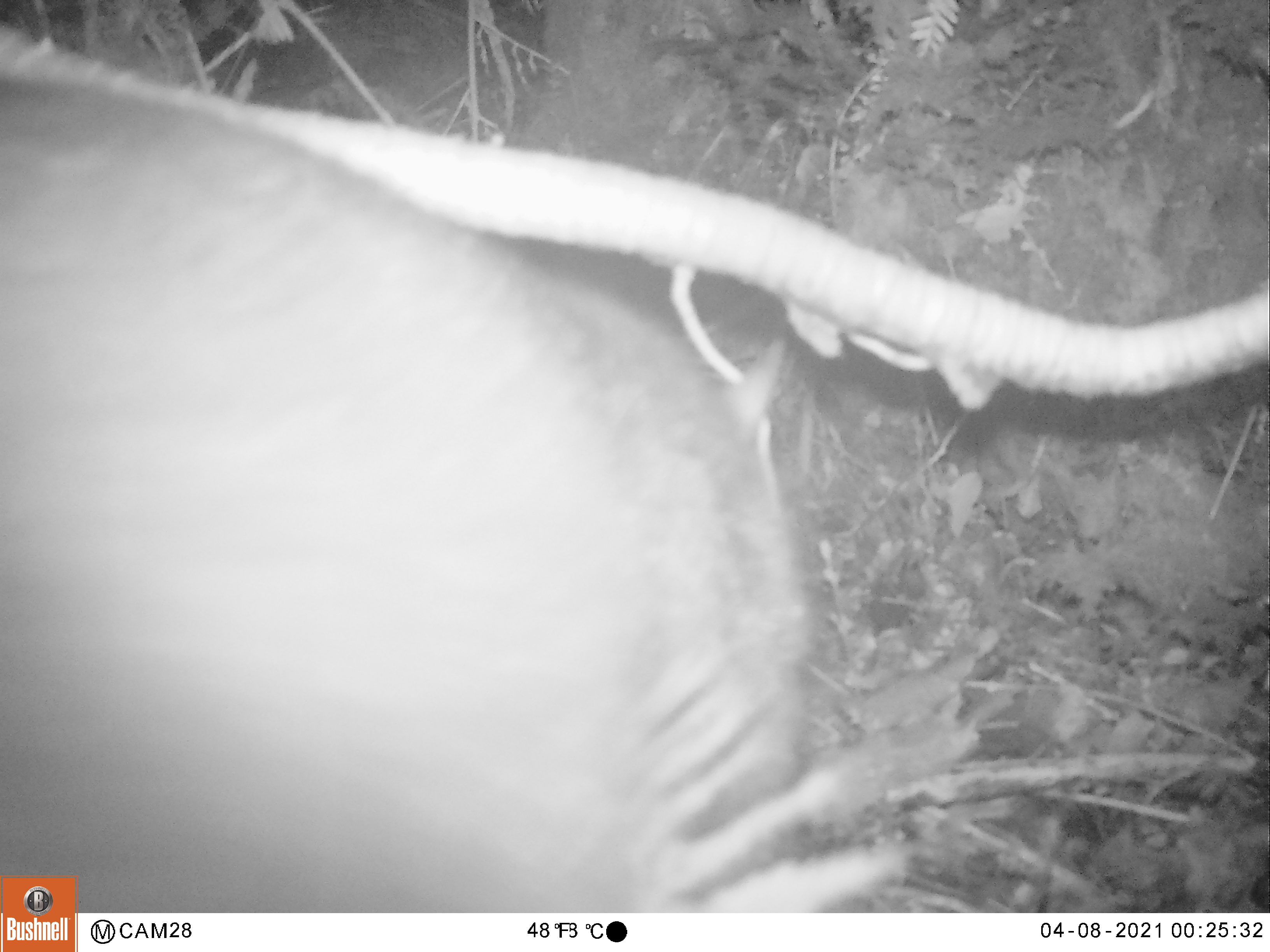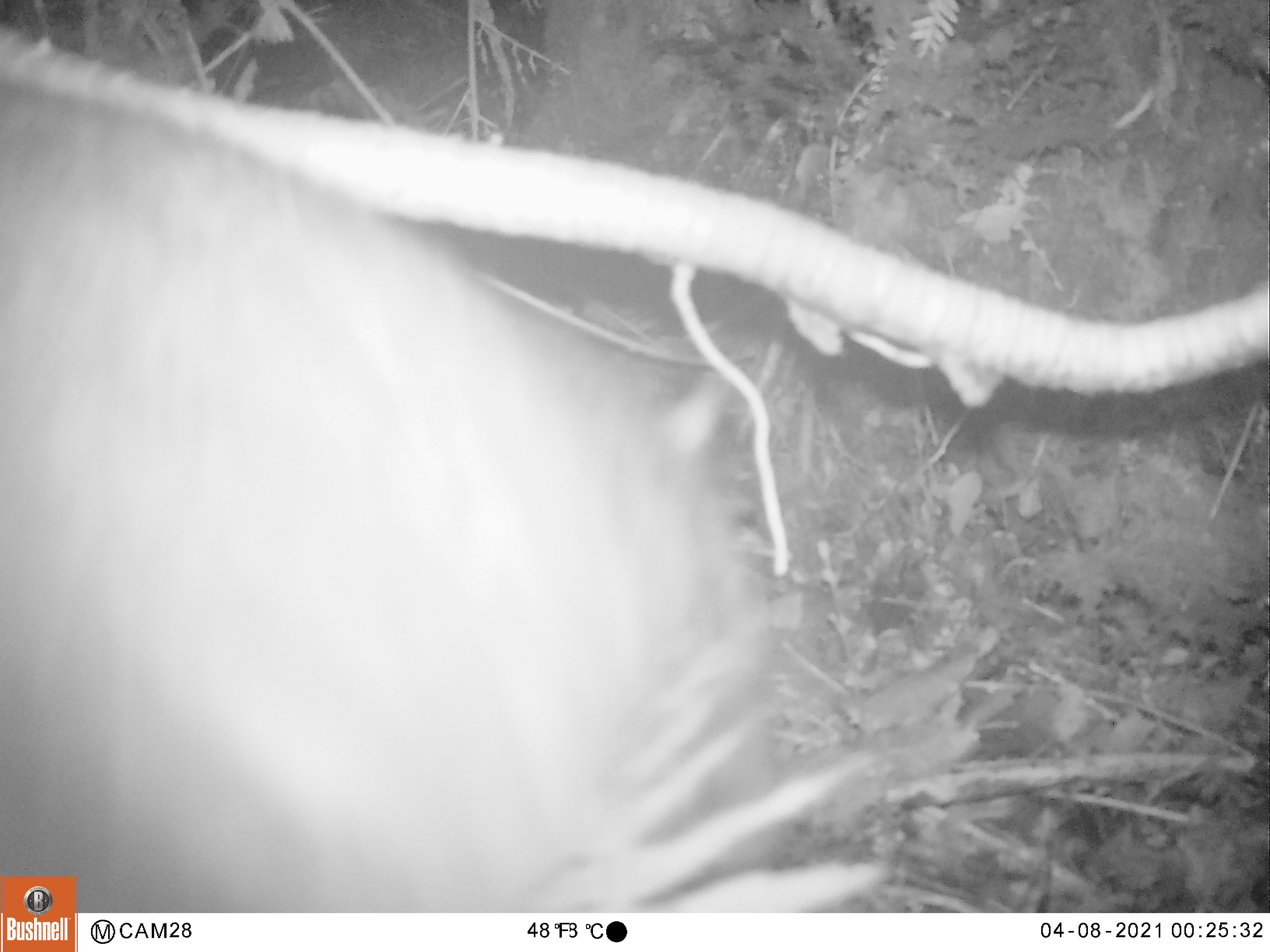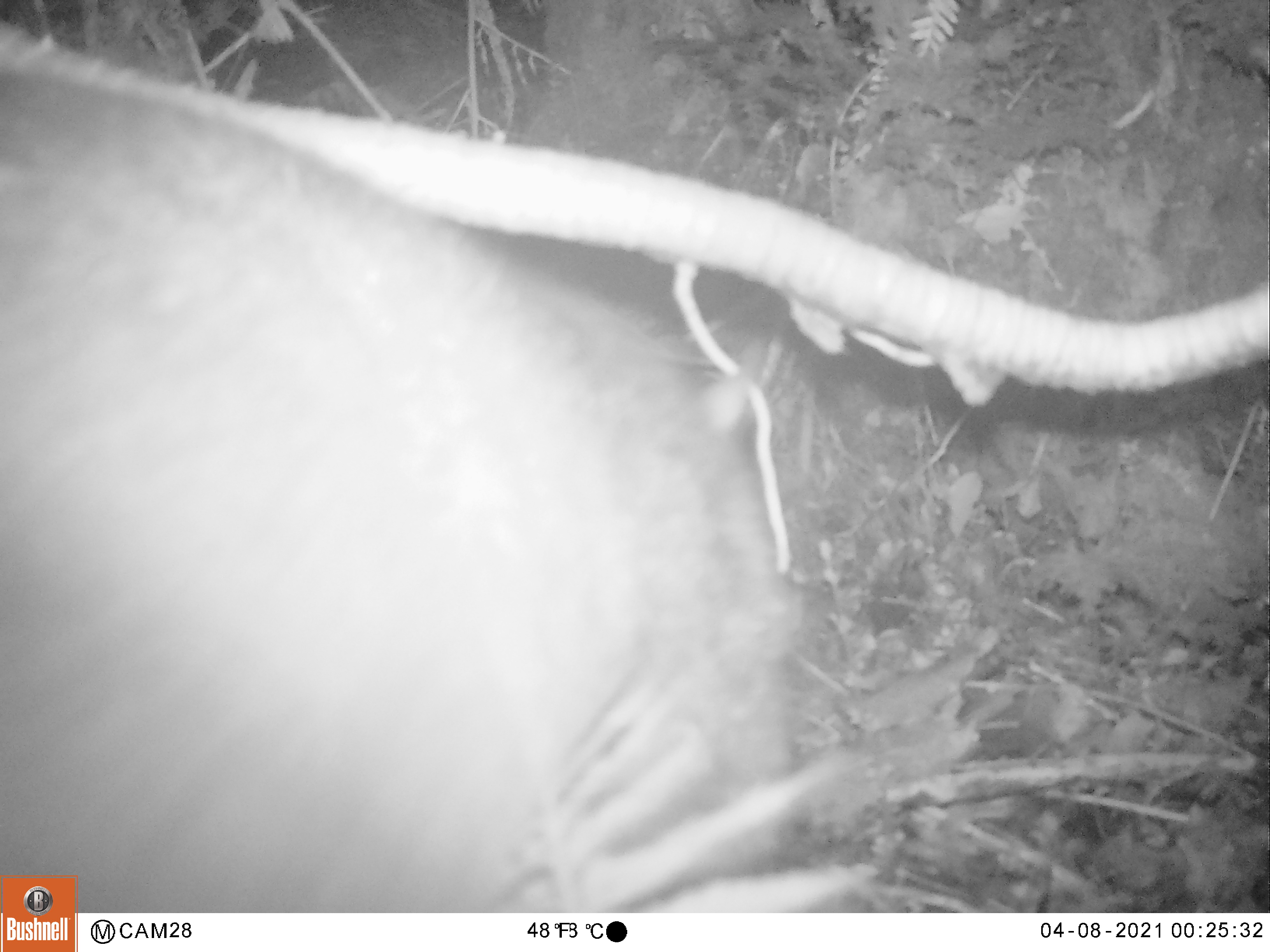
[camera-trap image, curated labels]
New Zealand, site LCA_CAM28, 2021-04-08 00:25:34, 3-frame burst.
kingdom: Animalia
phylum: Chordata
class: Mammalia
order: Diprotodontia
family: Phalangeridae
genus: Trichosurus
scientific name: Trichosurus vulpecula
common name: common brushtail possum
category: possum